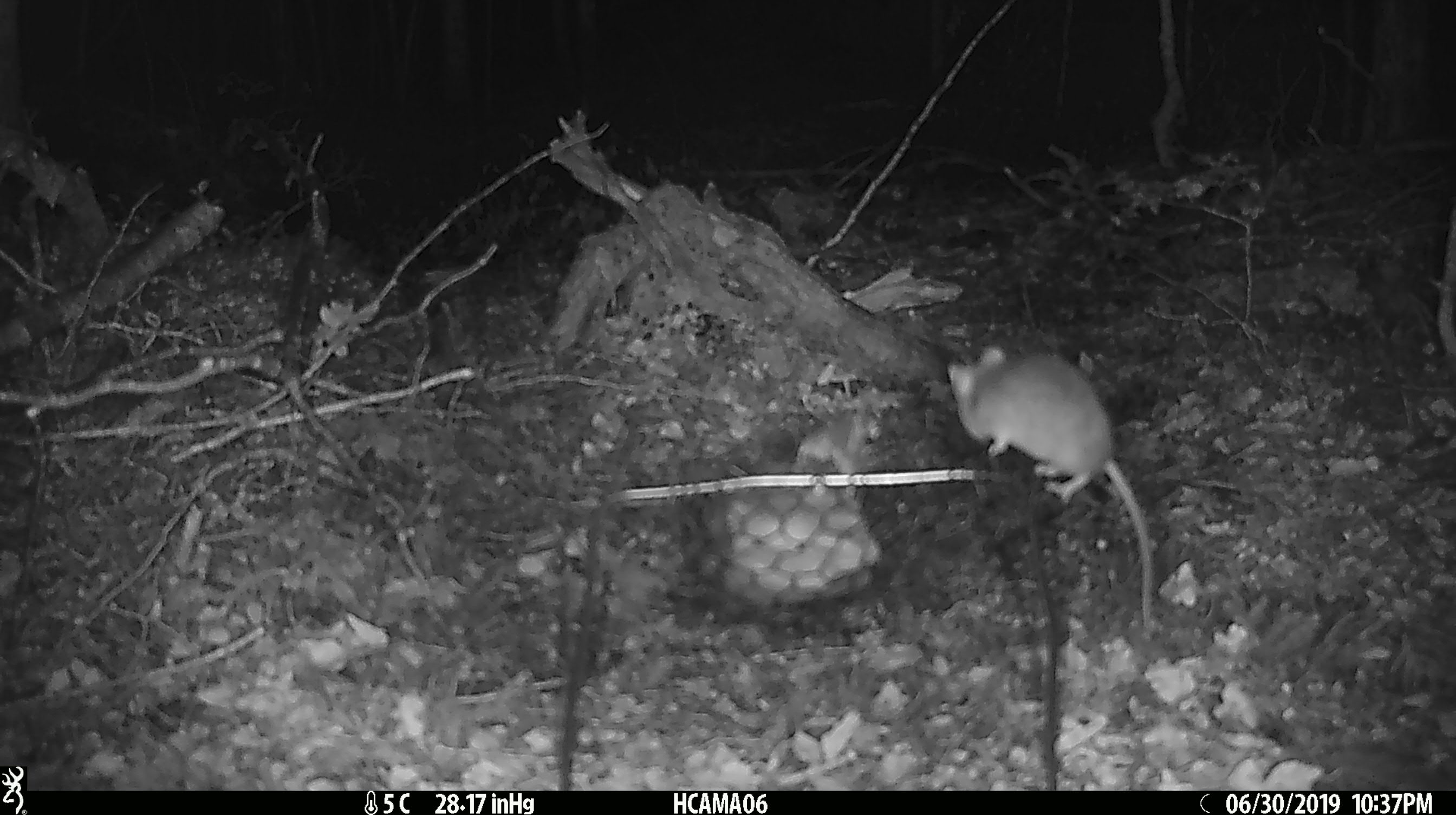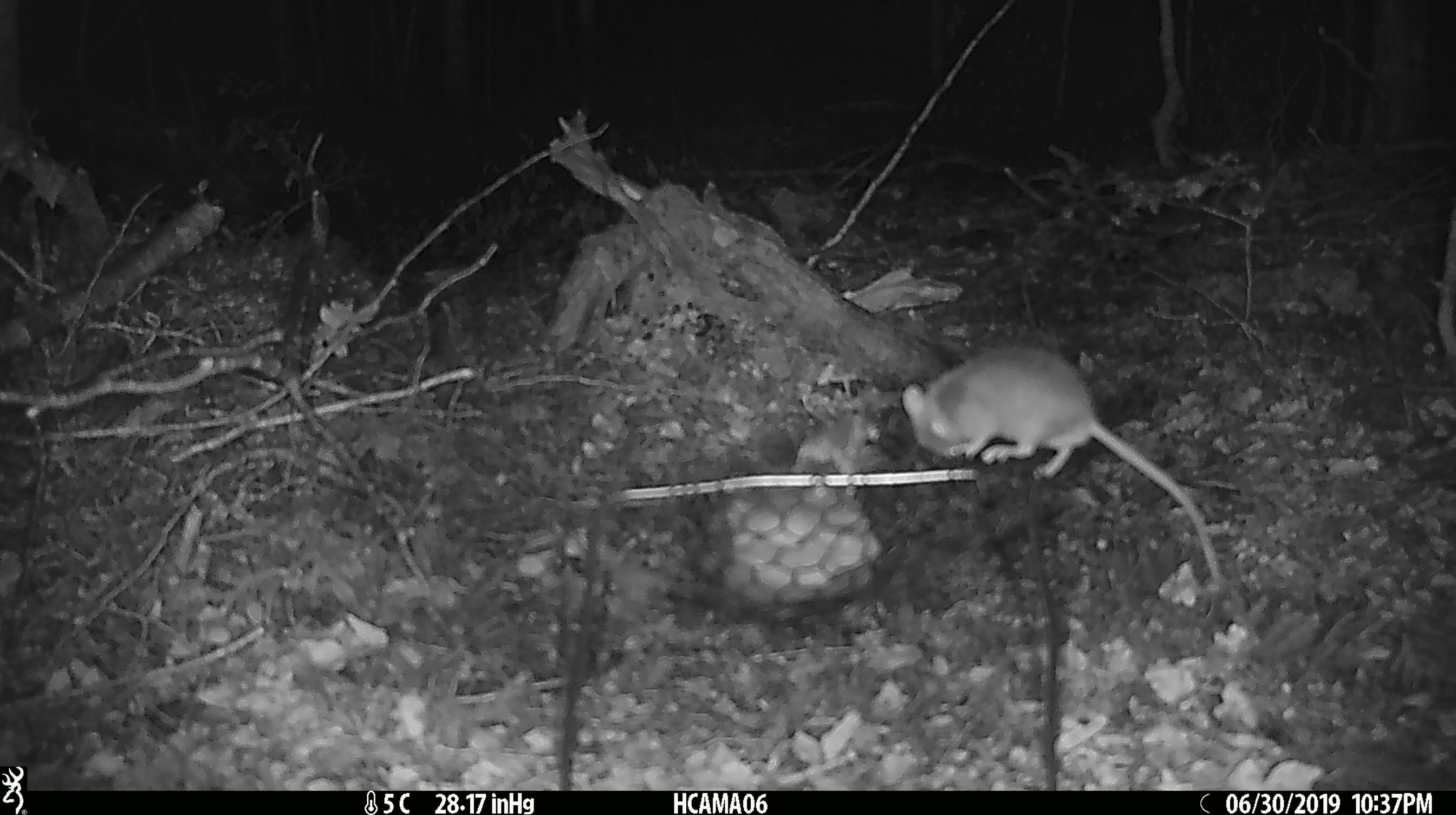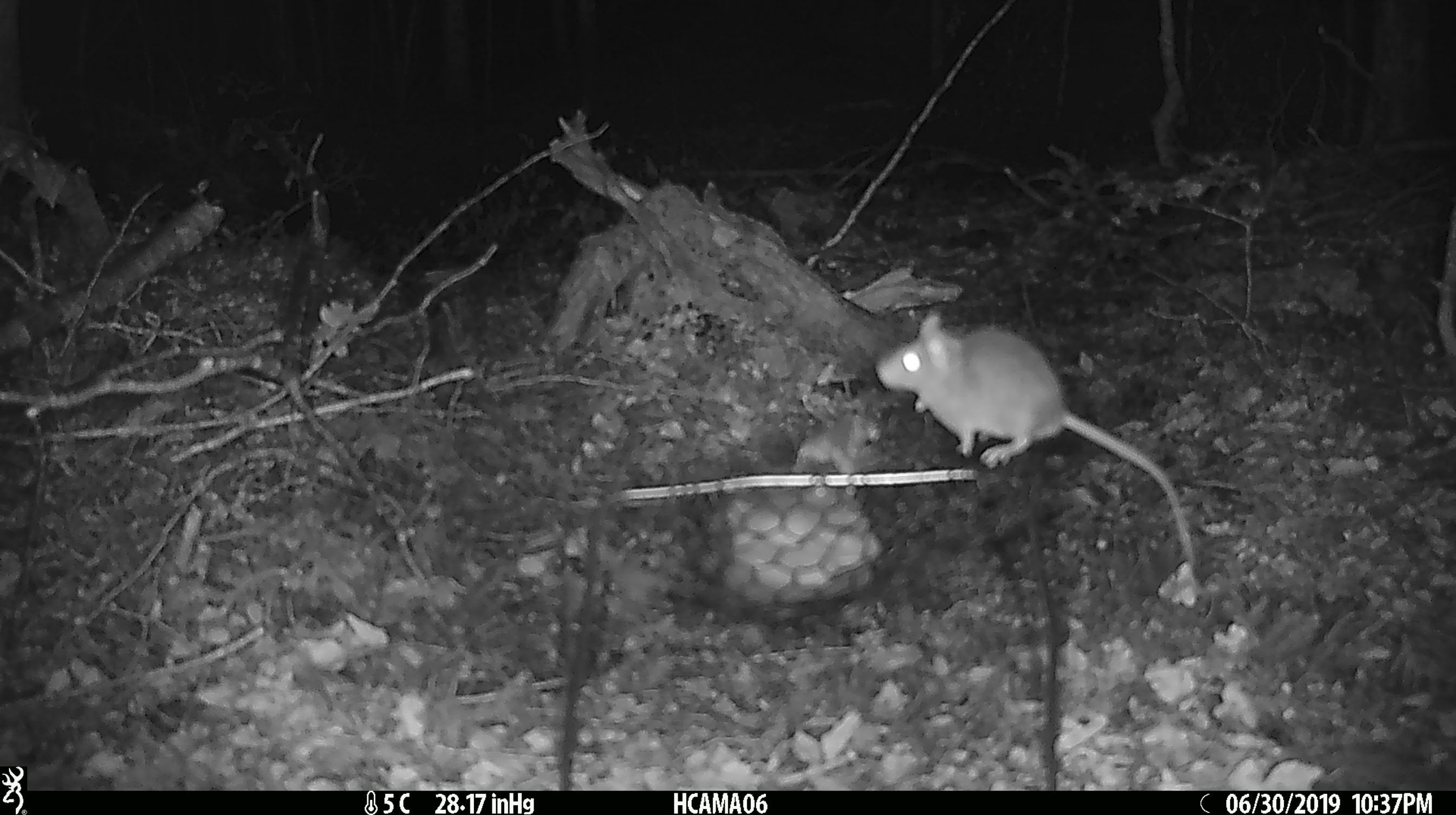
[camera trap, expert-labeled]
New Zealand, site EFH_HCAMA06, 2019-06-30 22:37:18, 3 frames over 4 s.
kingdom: Animalia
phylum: Chordata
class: Mammalia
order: Rodentia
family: Muridae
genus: Mus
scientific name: Mus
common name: mouse